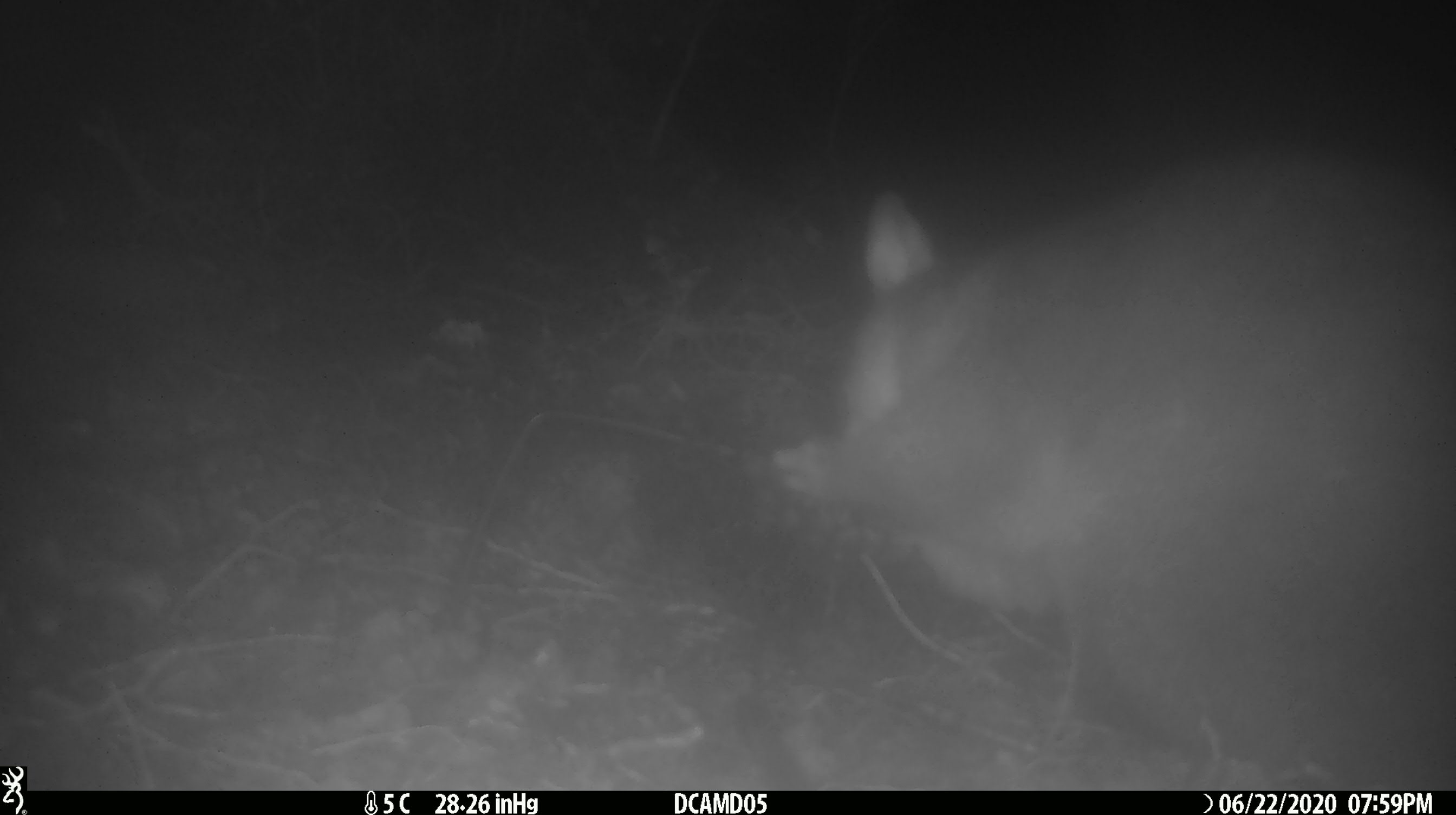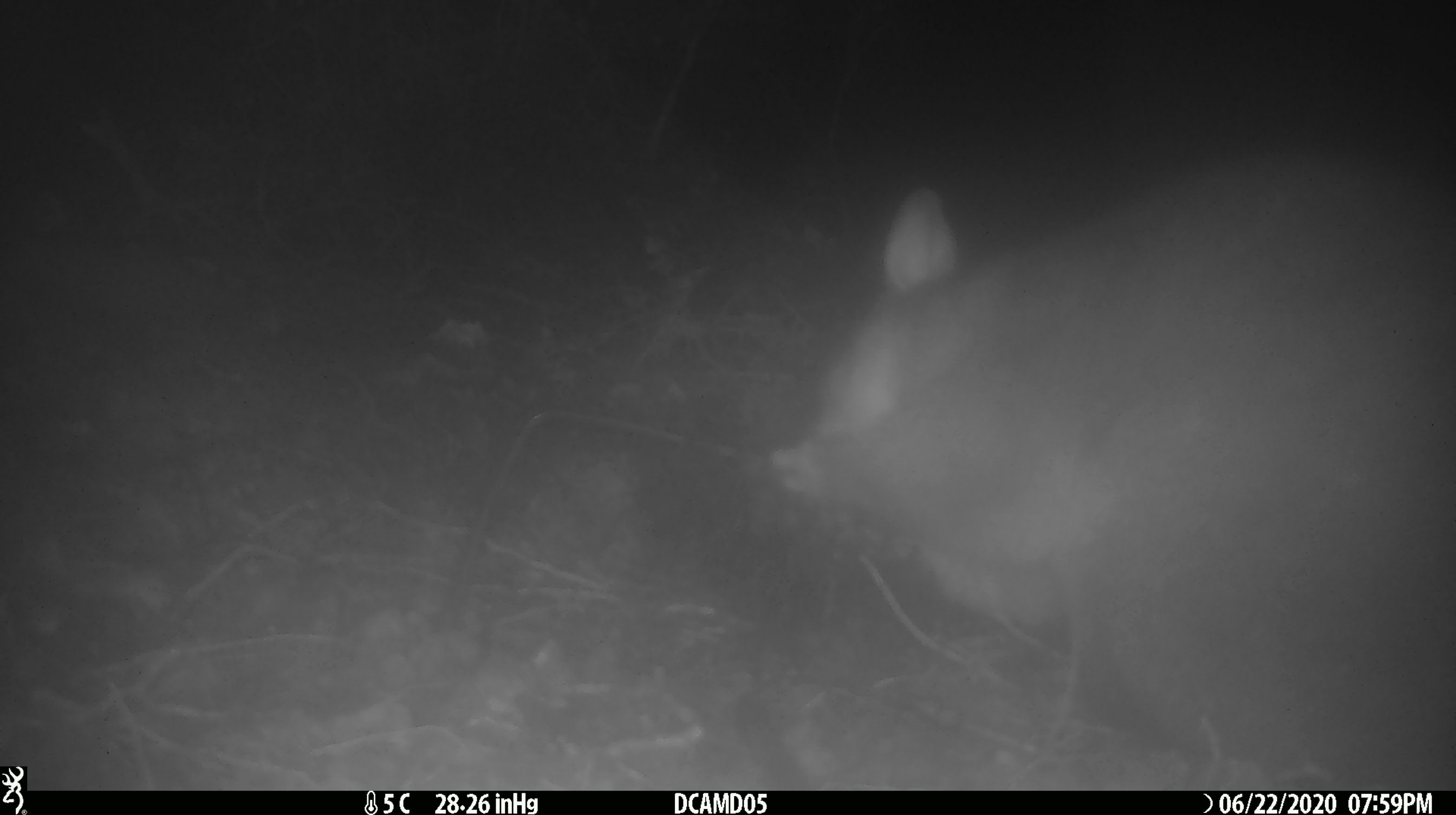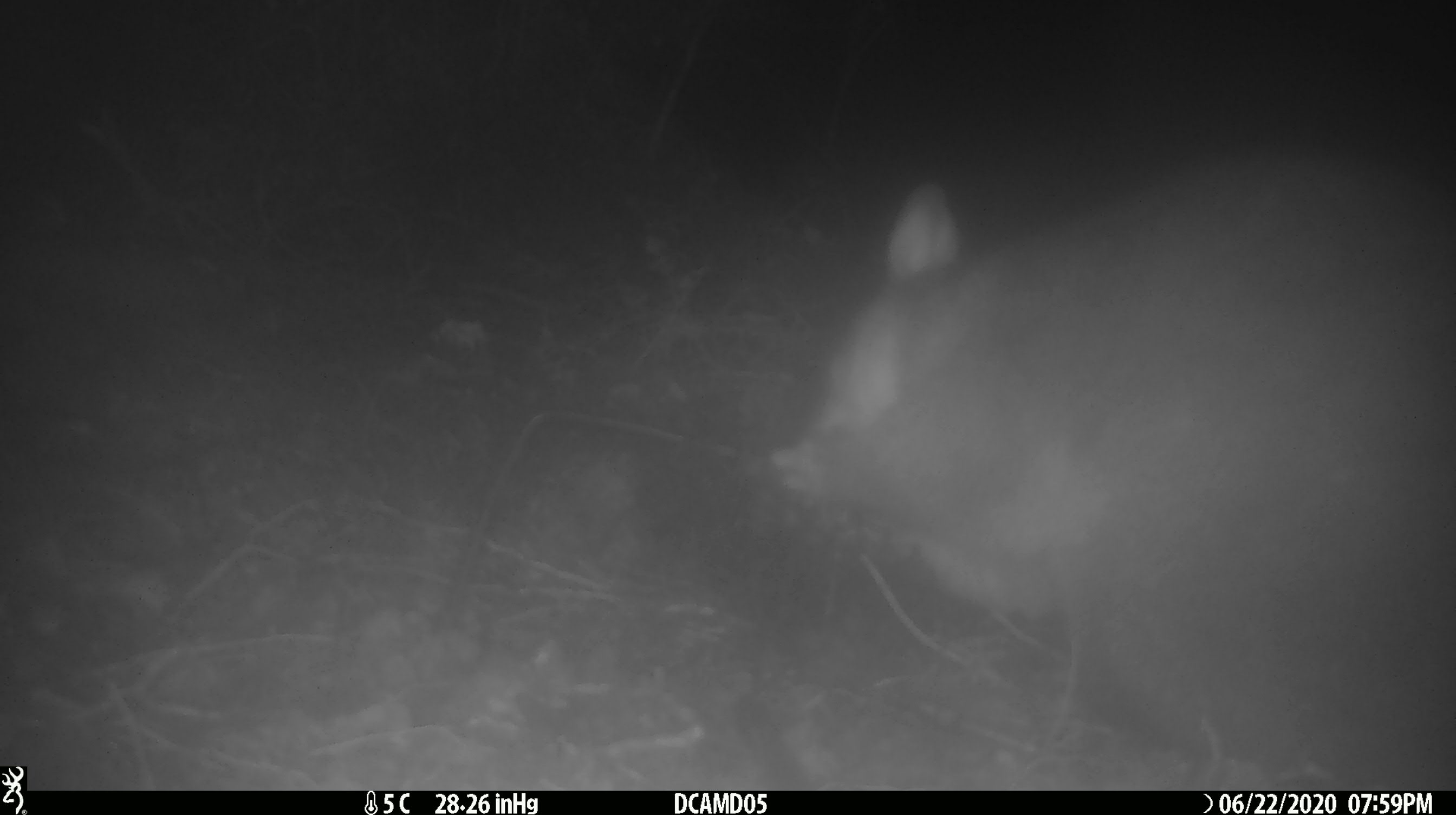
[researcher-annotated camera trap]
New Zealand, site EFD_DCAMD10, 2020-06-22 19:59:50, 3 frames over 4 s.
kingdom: Animalia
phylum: Chordata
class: Mammalia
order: Diprotodontia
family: Phalangeridae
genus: Trichosurus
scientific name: Trichosurus vulpecula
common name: common brushtail possum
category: possum